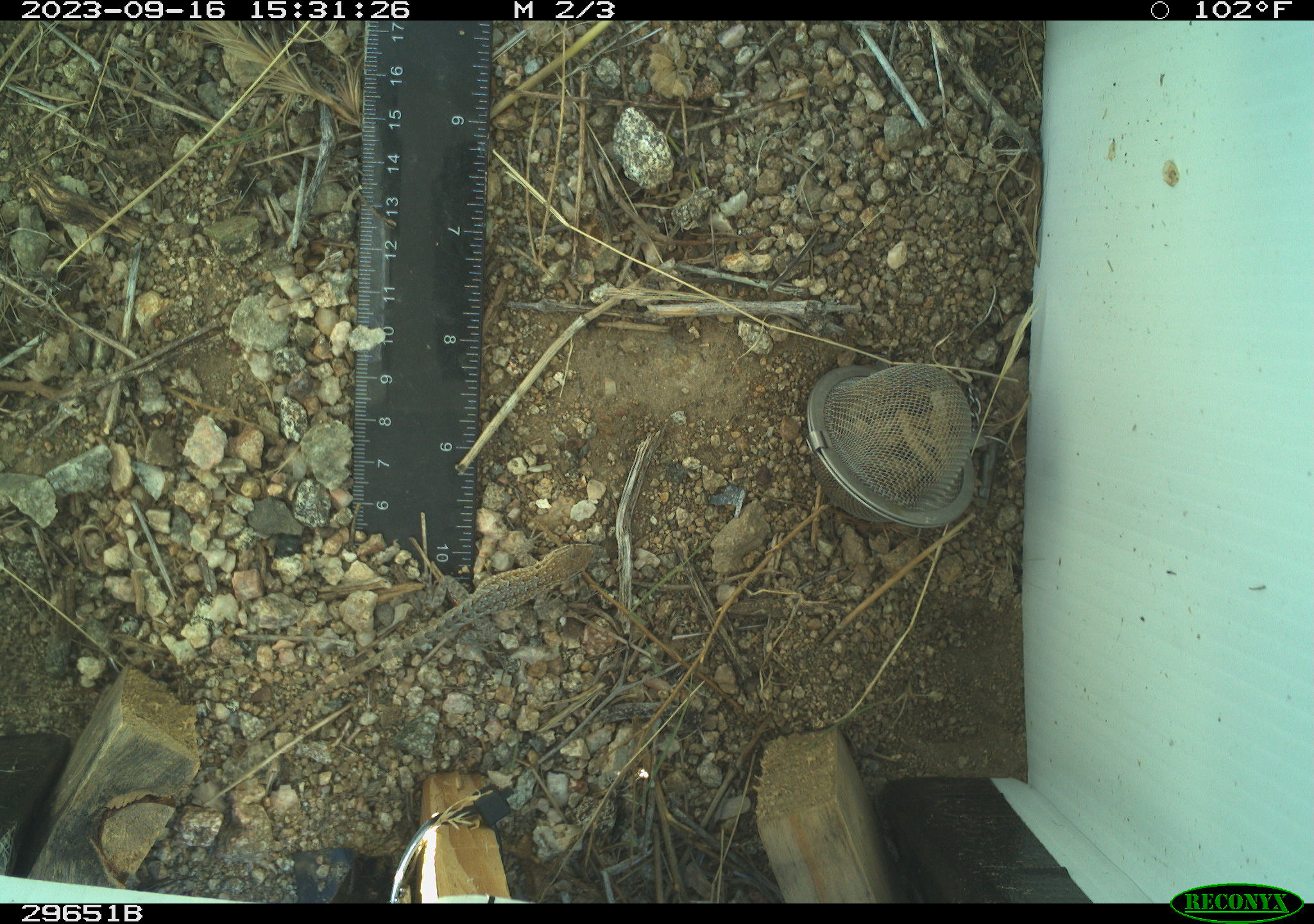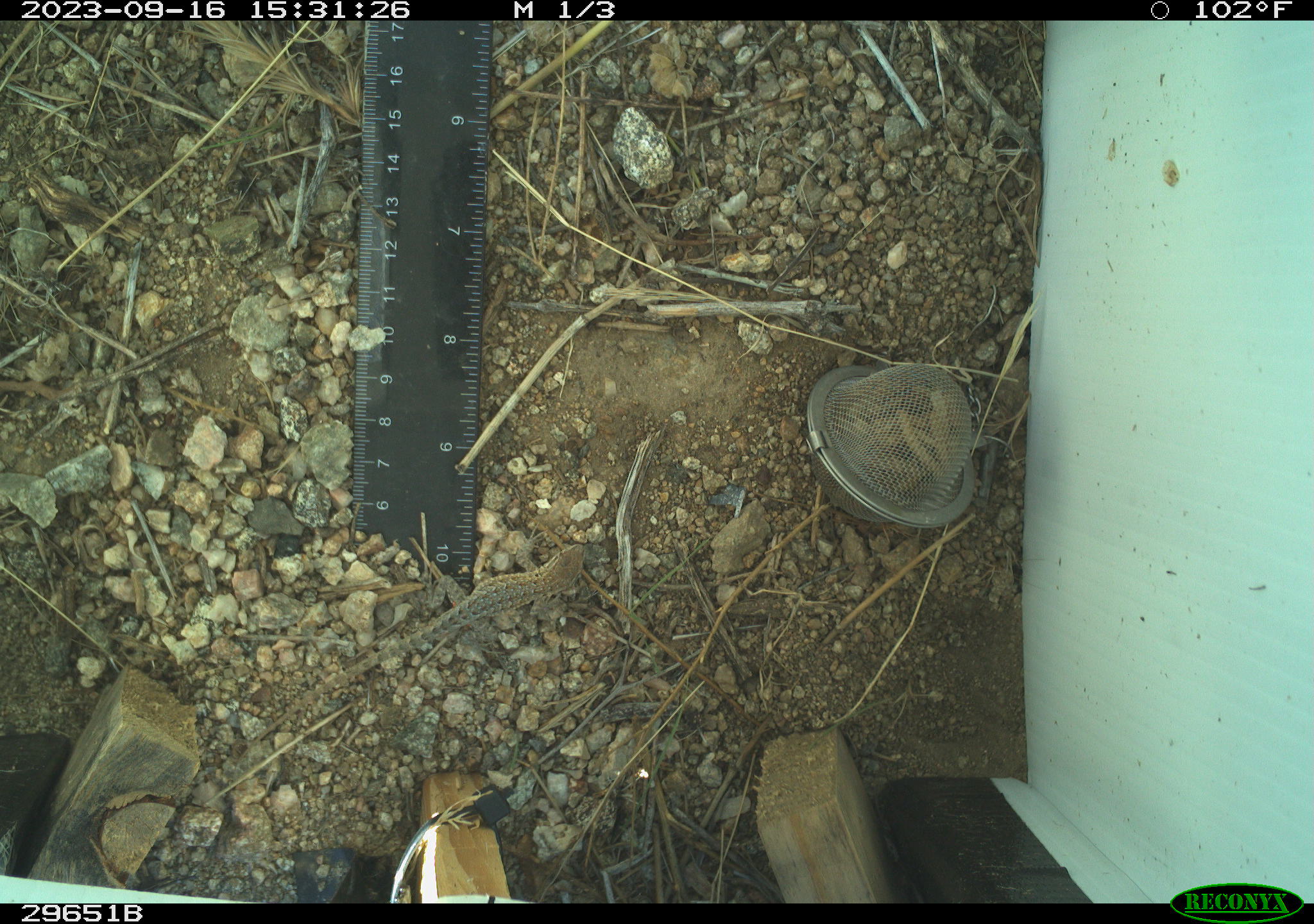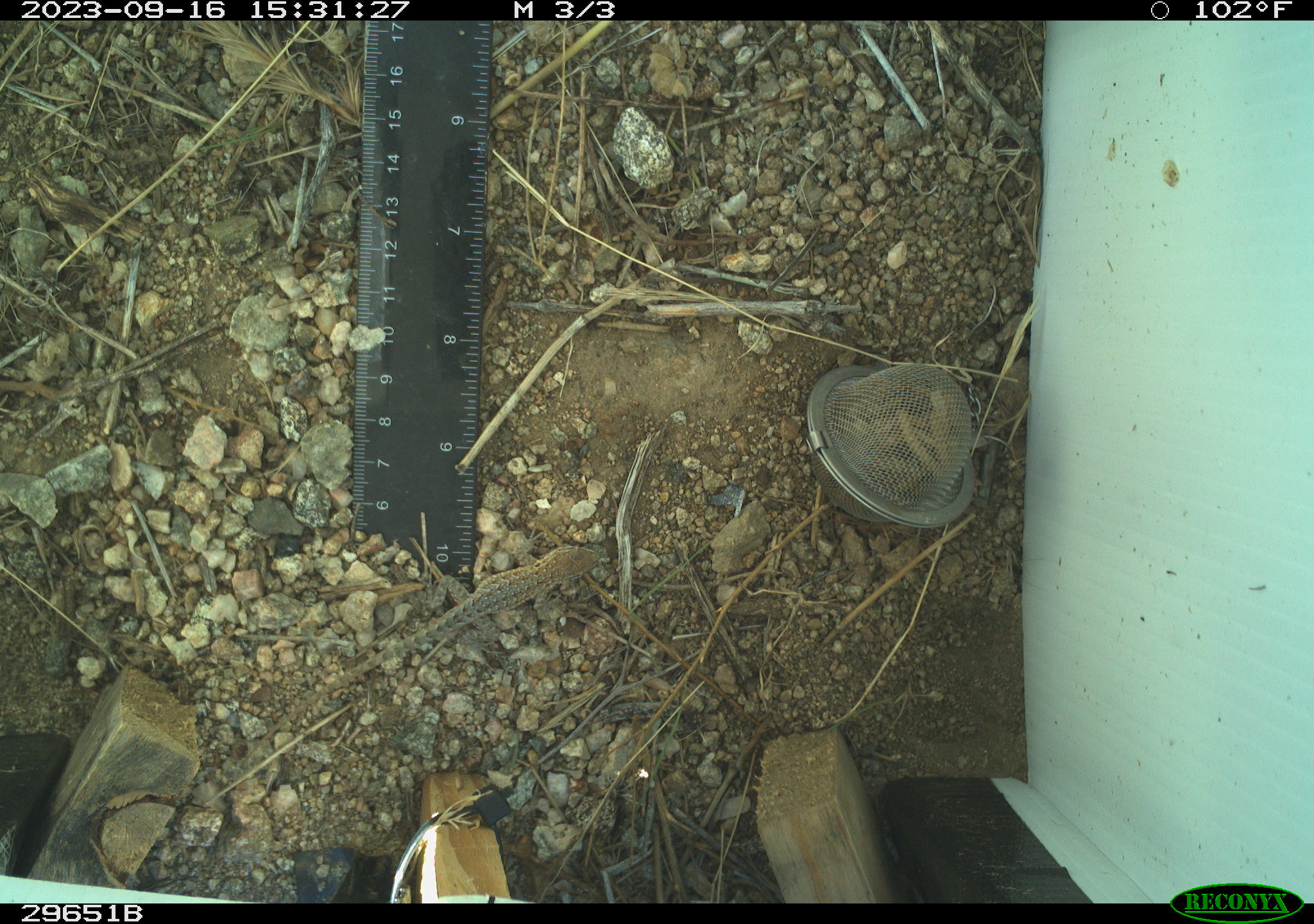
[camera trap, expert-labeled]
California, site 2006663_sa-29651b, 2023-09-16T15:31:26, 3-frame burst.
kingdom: Animalia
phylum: Chordata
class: Reptilia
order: Squamata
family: Phrynosomatidae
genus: Uta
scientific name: Uta stansburiana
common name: common side-blotched lizard